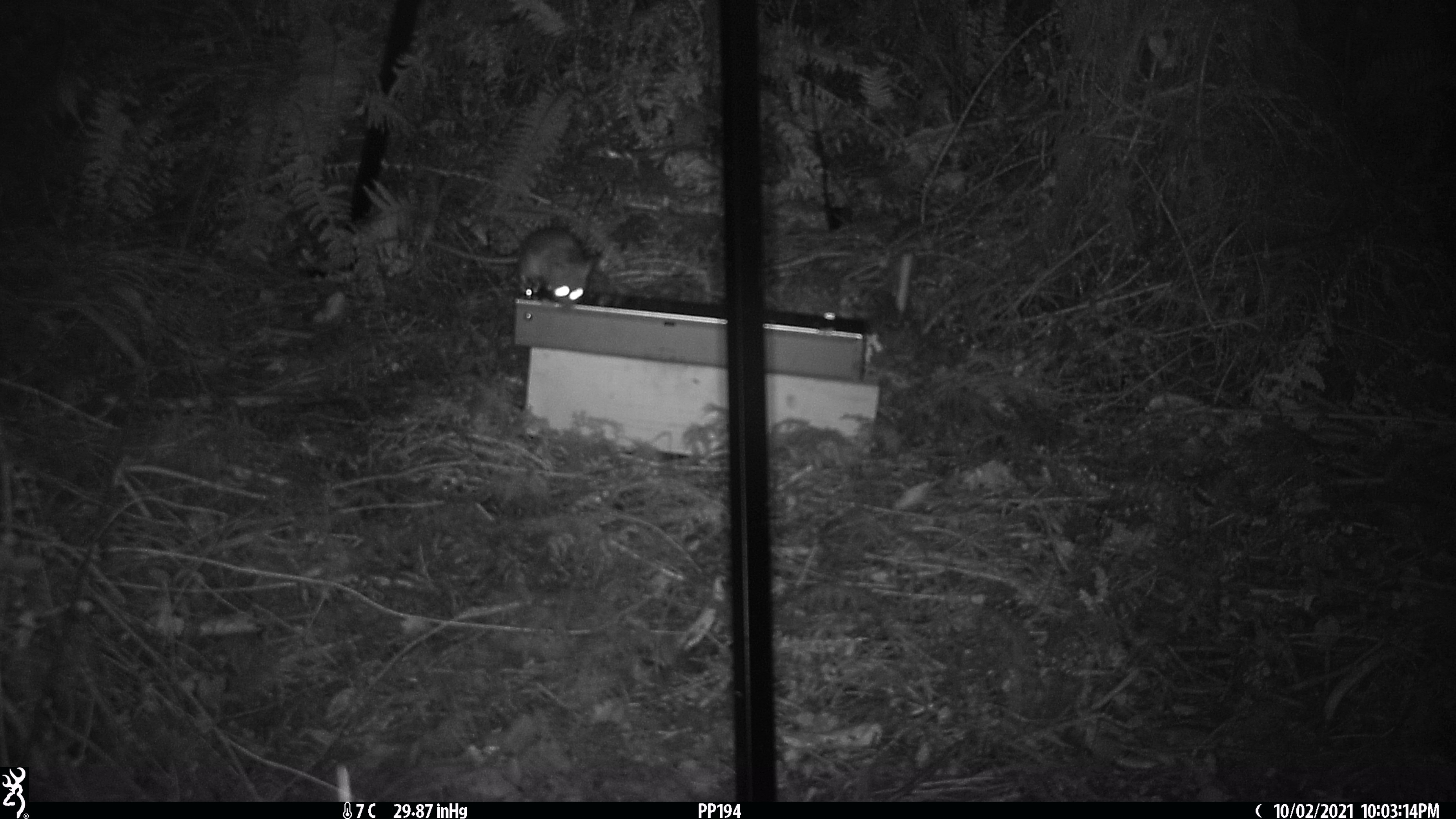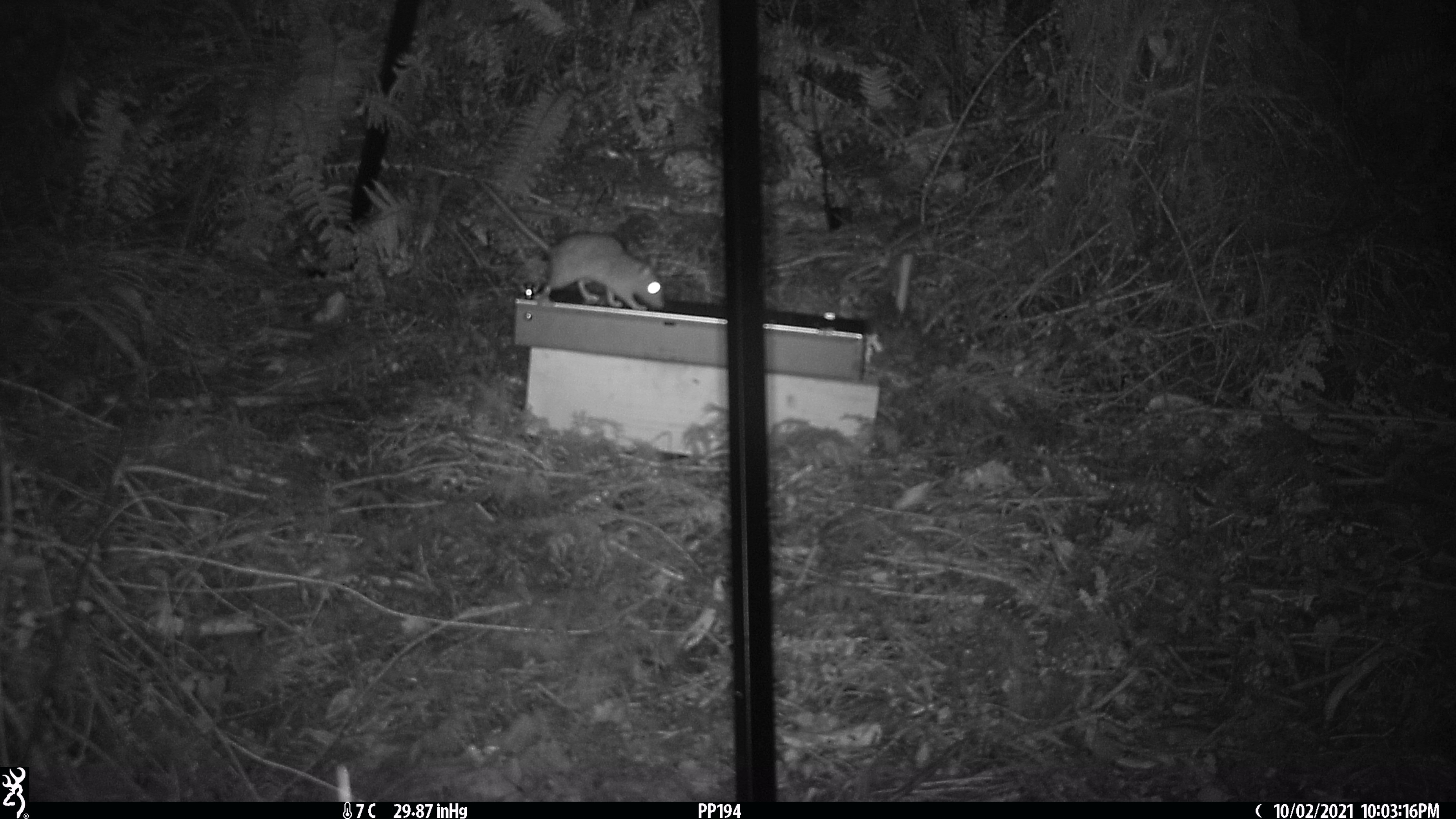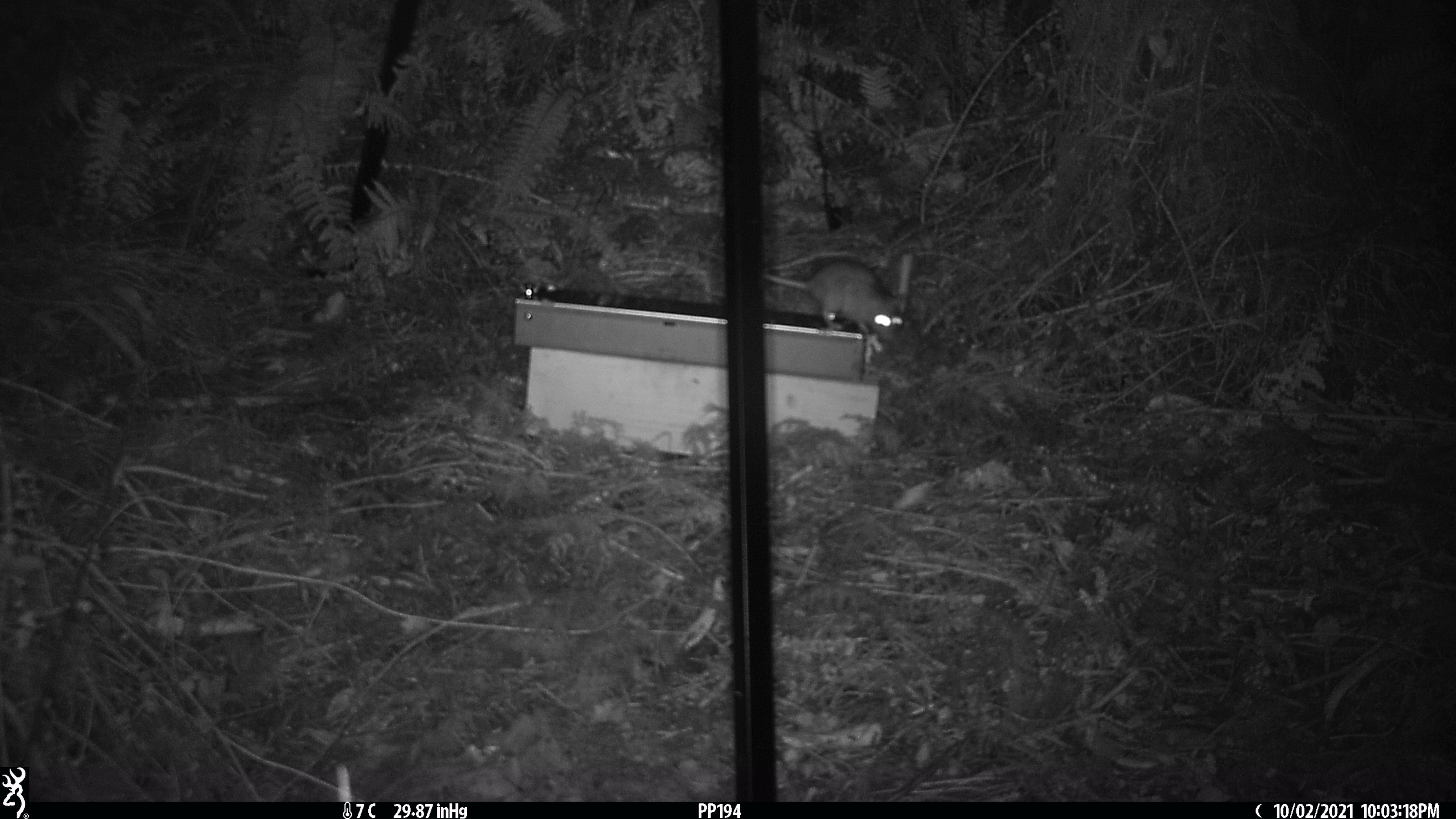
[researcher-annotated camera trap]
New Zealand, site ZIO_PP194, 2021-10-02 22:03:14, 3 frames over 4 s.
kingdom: Animalia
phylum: Chordata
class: Mammalia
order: Rodentia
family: Muridae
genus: Rattus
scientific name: Rattus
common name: rat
Rat (Rattus).